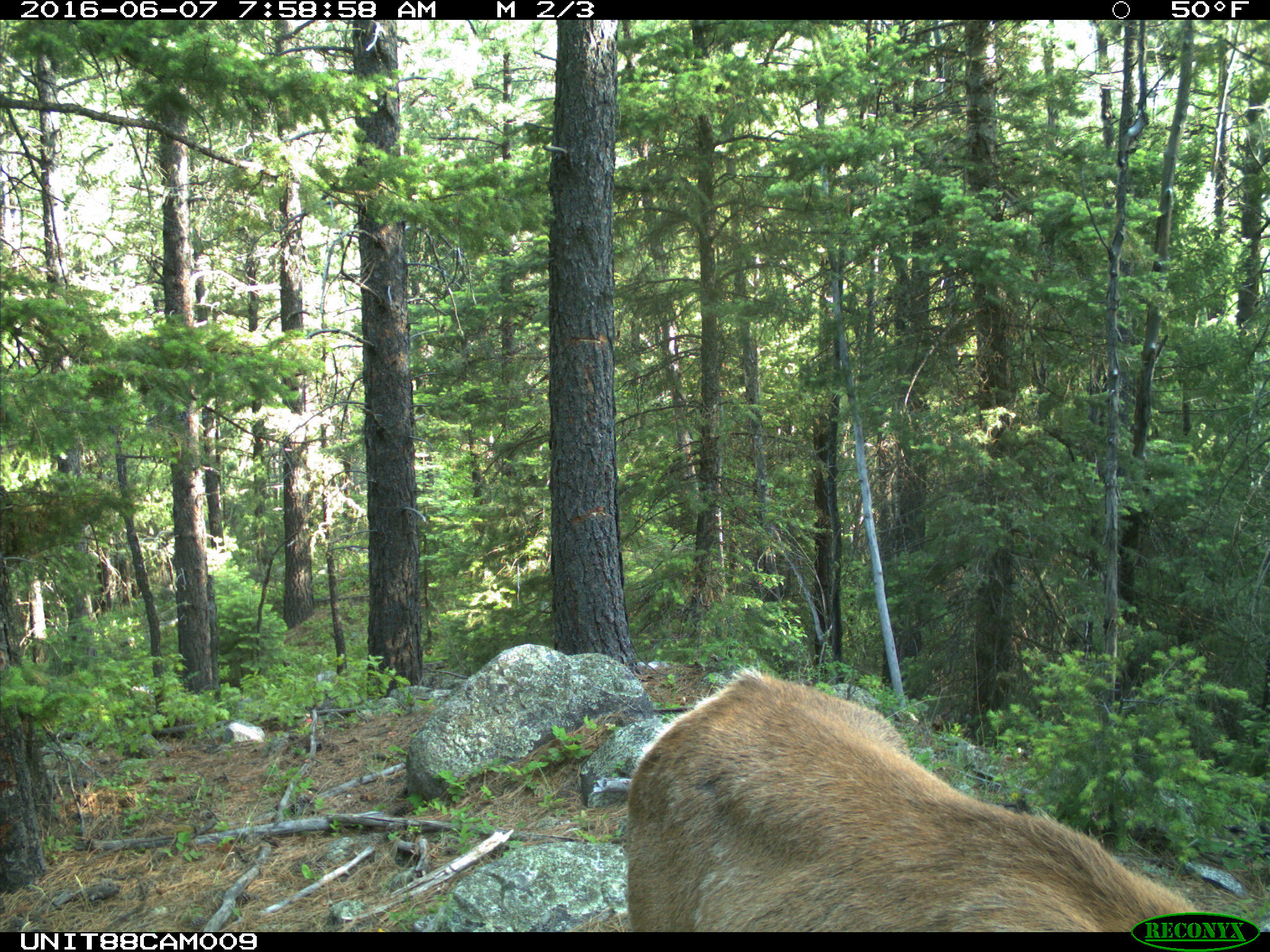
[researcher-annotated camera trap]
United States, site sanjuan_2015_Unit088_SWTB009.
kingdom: Animalia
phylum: Chordata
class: Mammalia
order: Artiodactyla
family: Cervidae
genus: Cervus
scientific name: Cervus elaphus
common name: red deer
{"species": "Cervus elaphus (red deer)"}